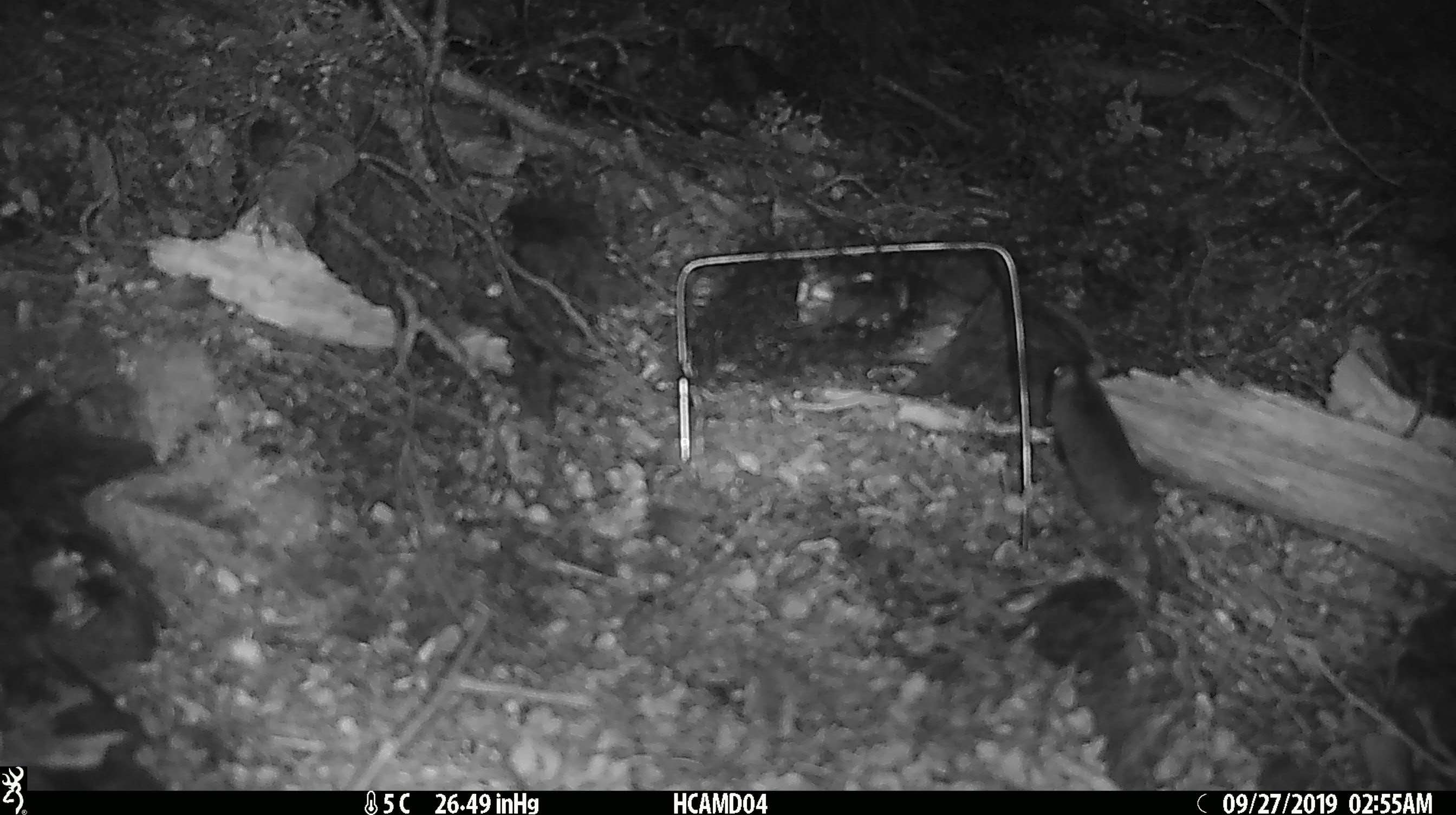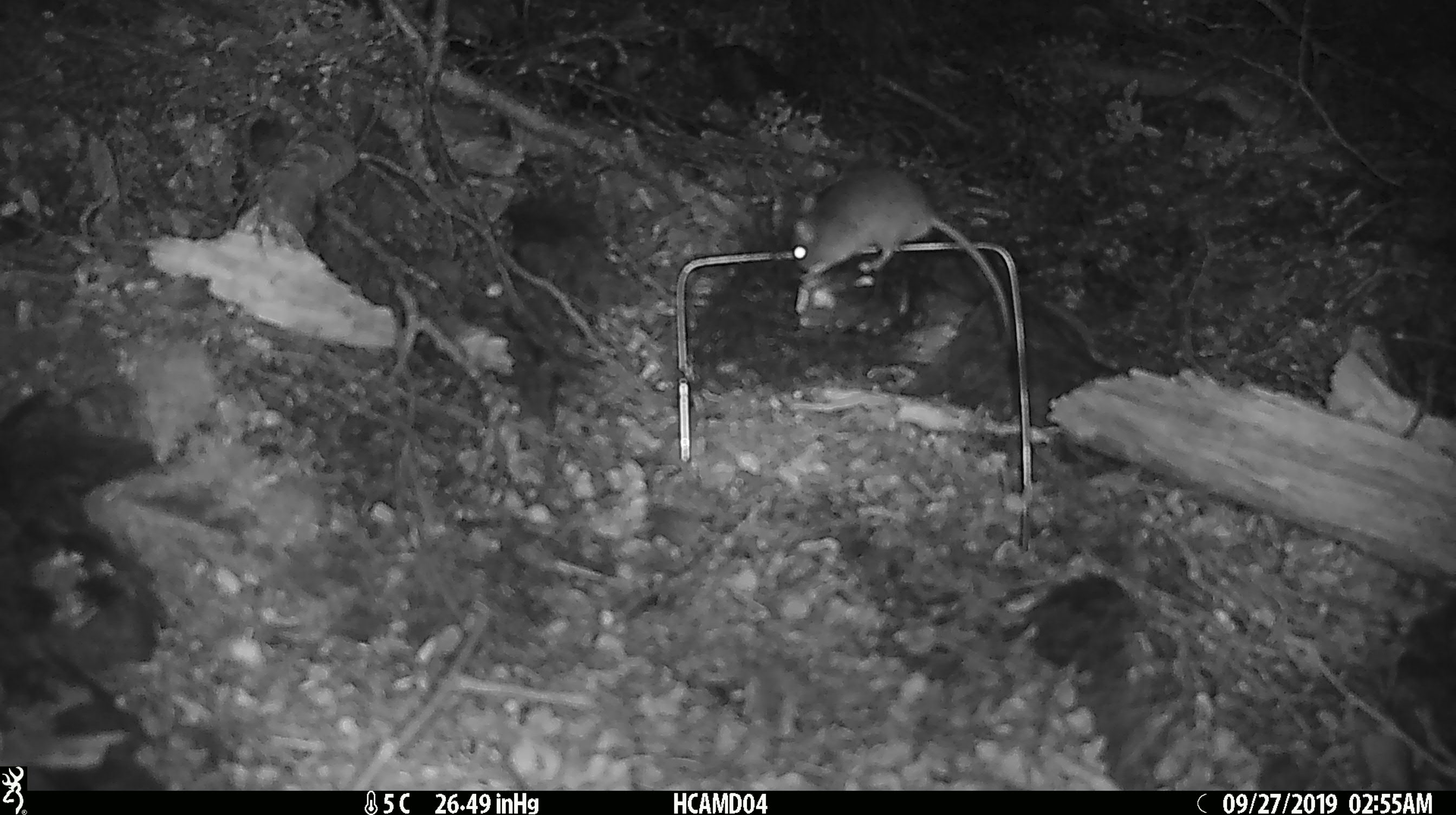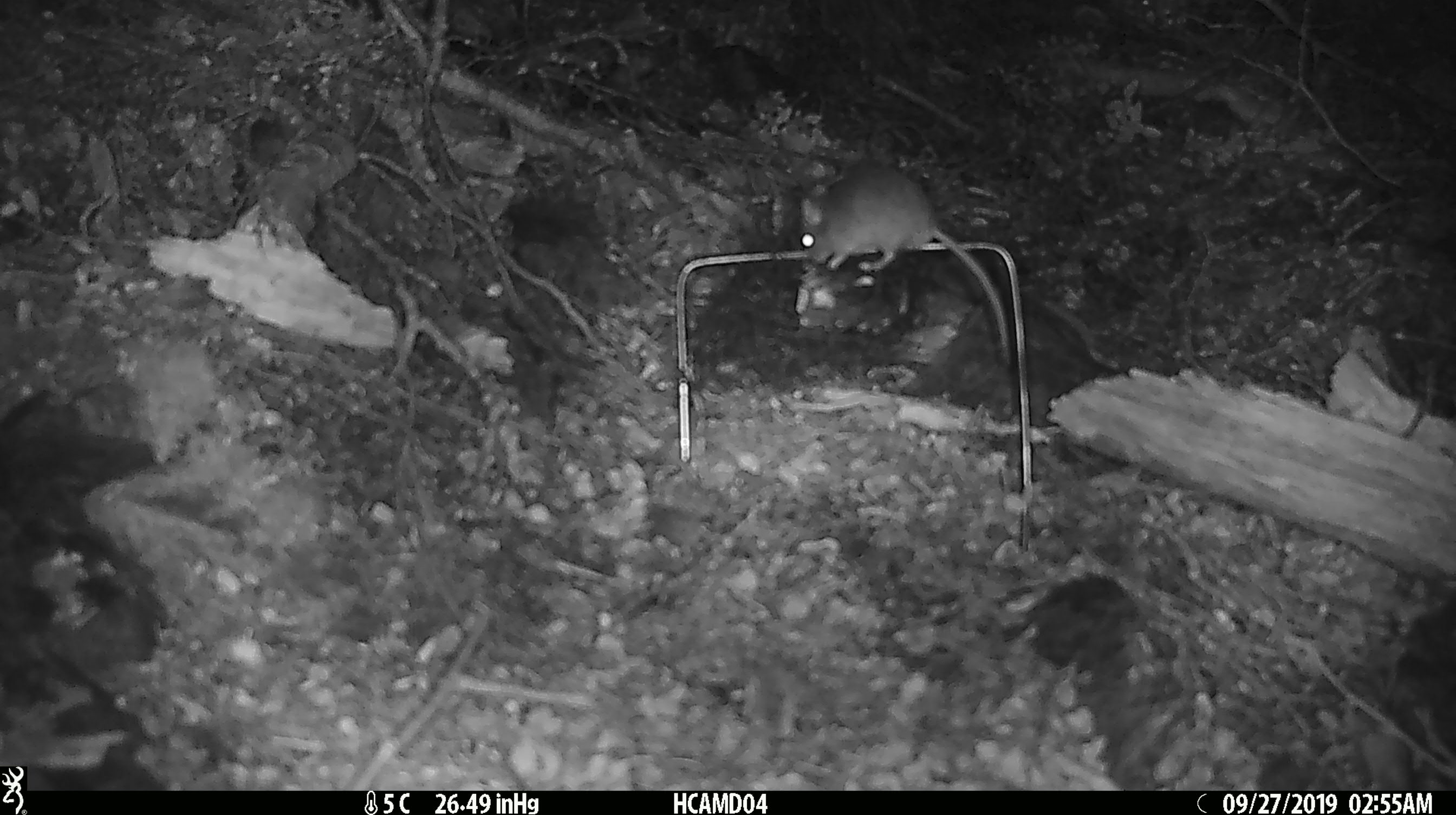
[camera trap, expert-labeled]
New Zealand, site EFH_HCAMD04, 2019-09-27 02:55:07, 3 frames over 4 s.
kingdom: Animalia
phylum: Chordata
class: Mammalia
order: Rodentia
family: Muridae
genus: Mus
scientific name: Mus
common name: mouse